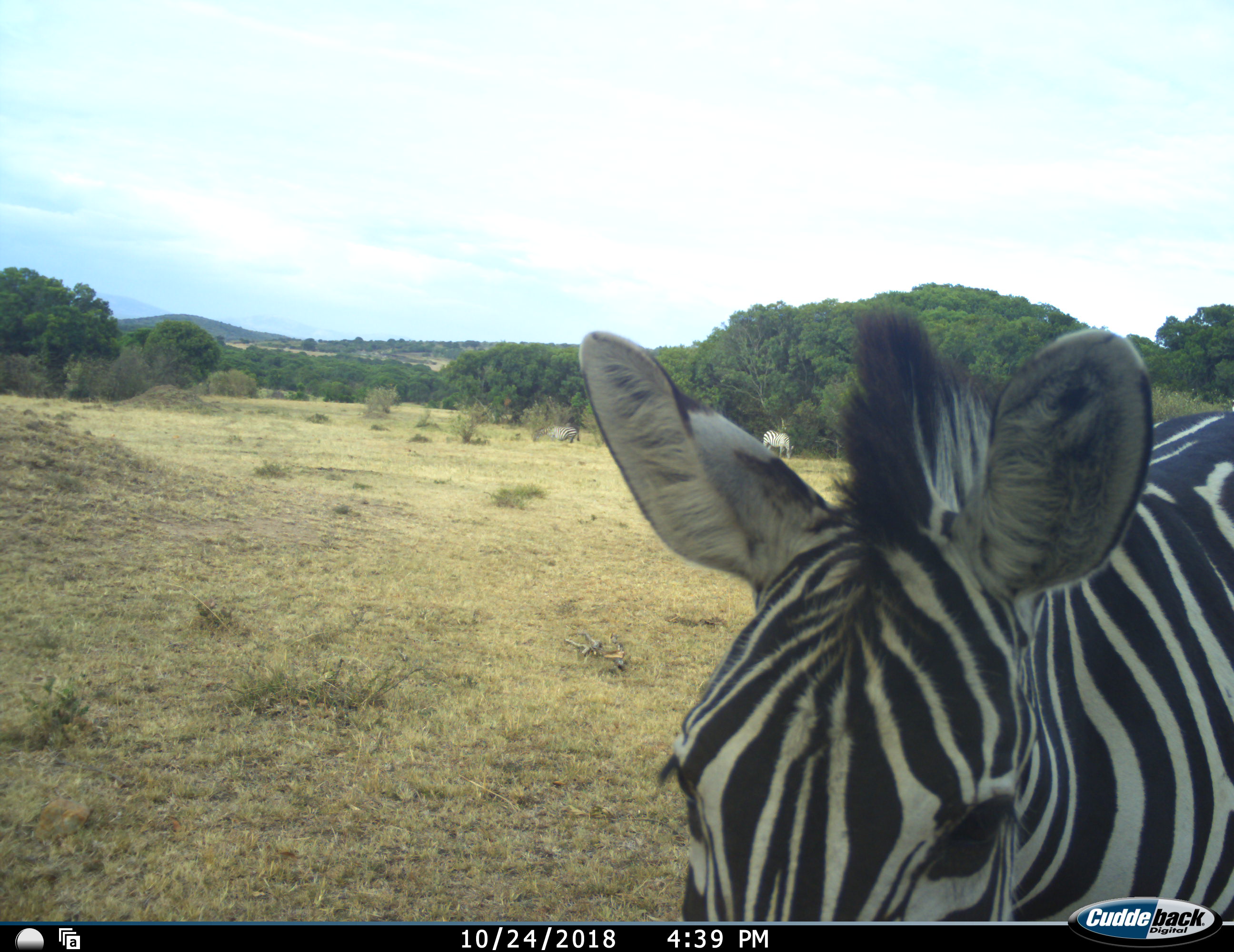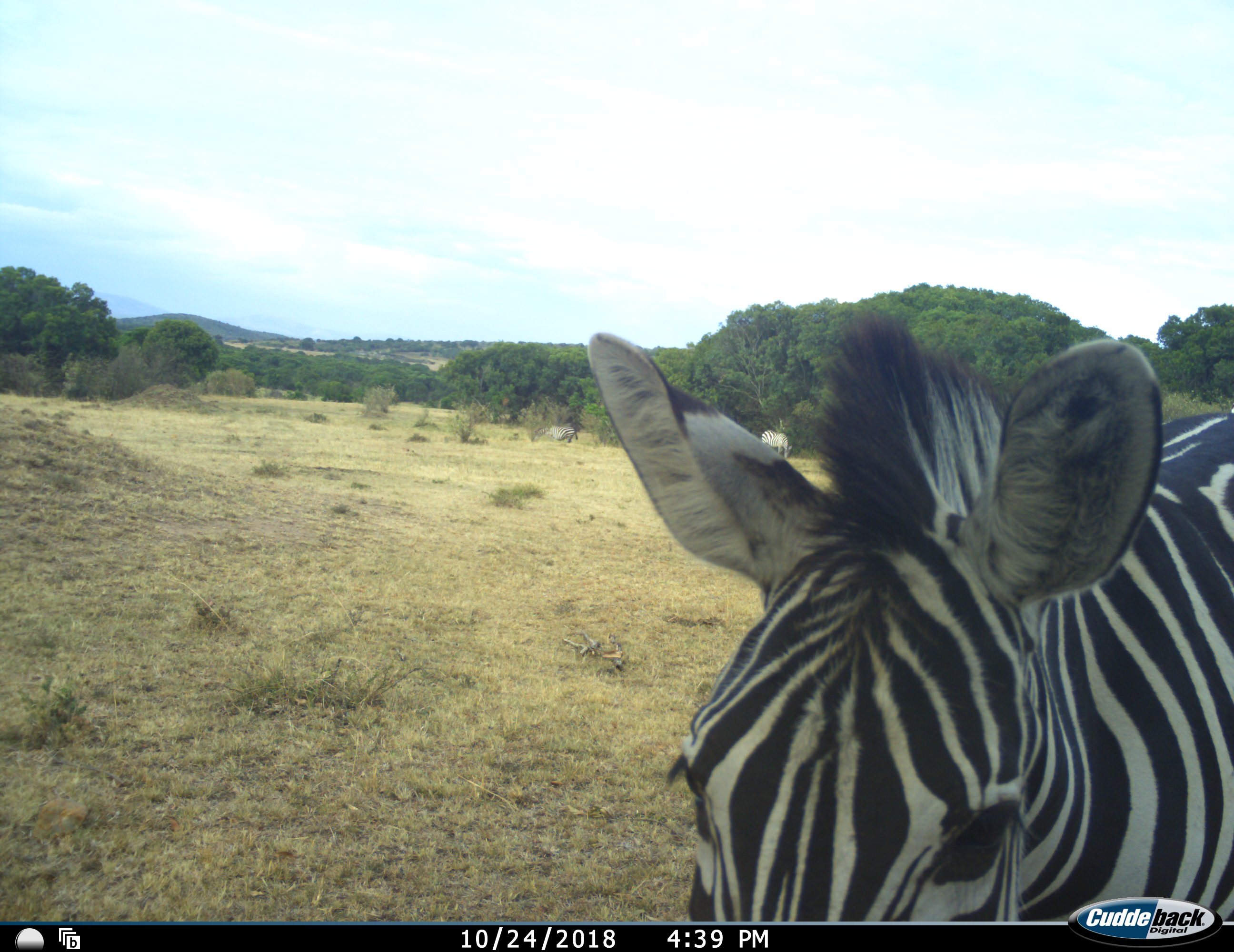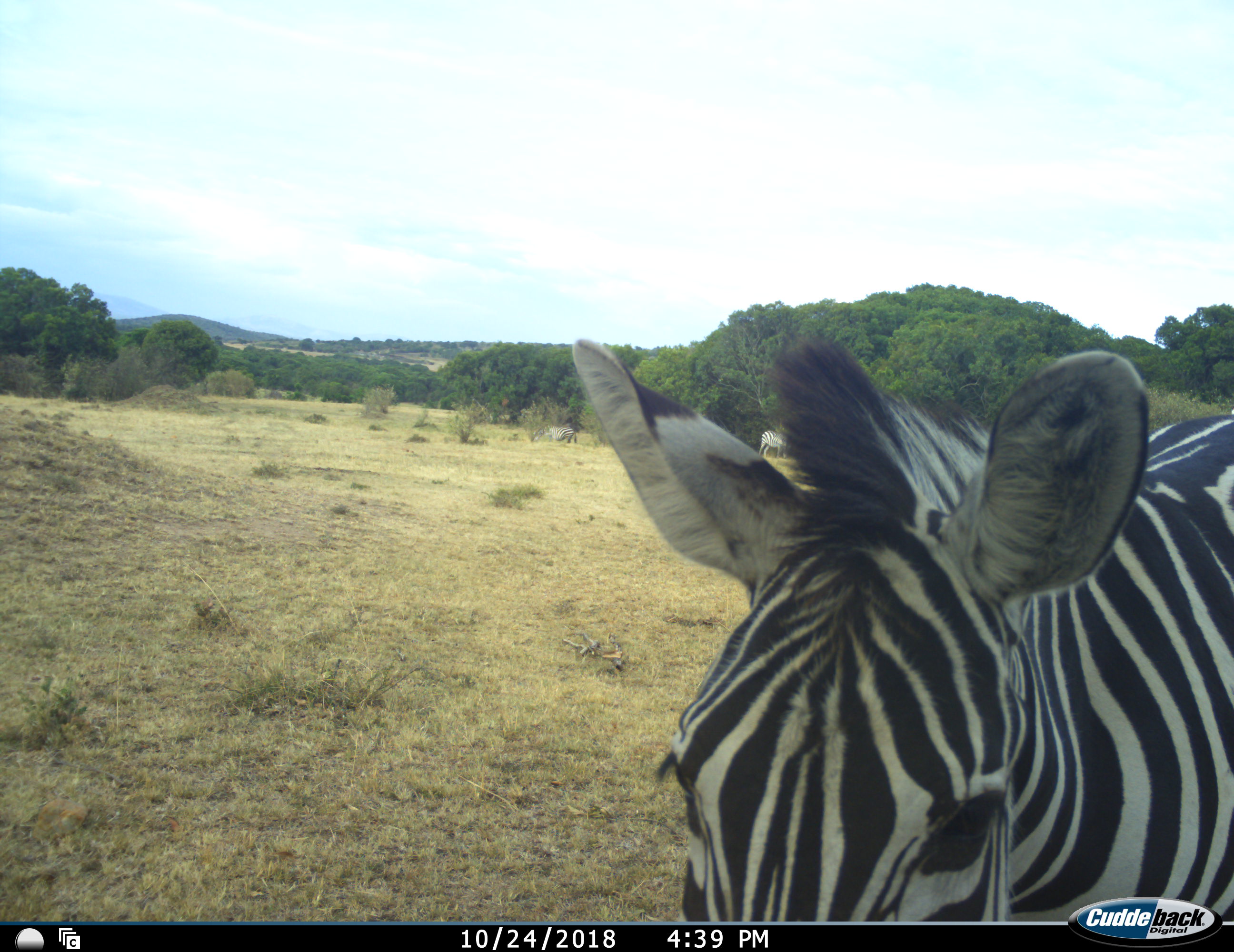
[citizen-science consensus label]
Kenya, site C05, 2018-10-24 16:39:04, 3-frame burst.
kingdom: Animalia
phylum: Chordata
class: Mammalia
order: Perissodactyla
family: Equidae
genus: Equus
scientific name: Equus quagga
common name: plains zebra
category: zebra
Zebra (plains zebra) (Equus quagga), count 3. Behavior (volunteer vote fractions): standing 80%, resting 0%, moving 10%, interacting 20%. Young present (vote fraction): 0%. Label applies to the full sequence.